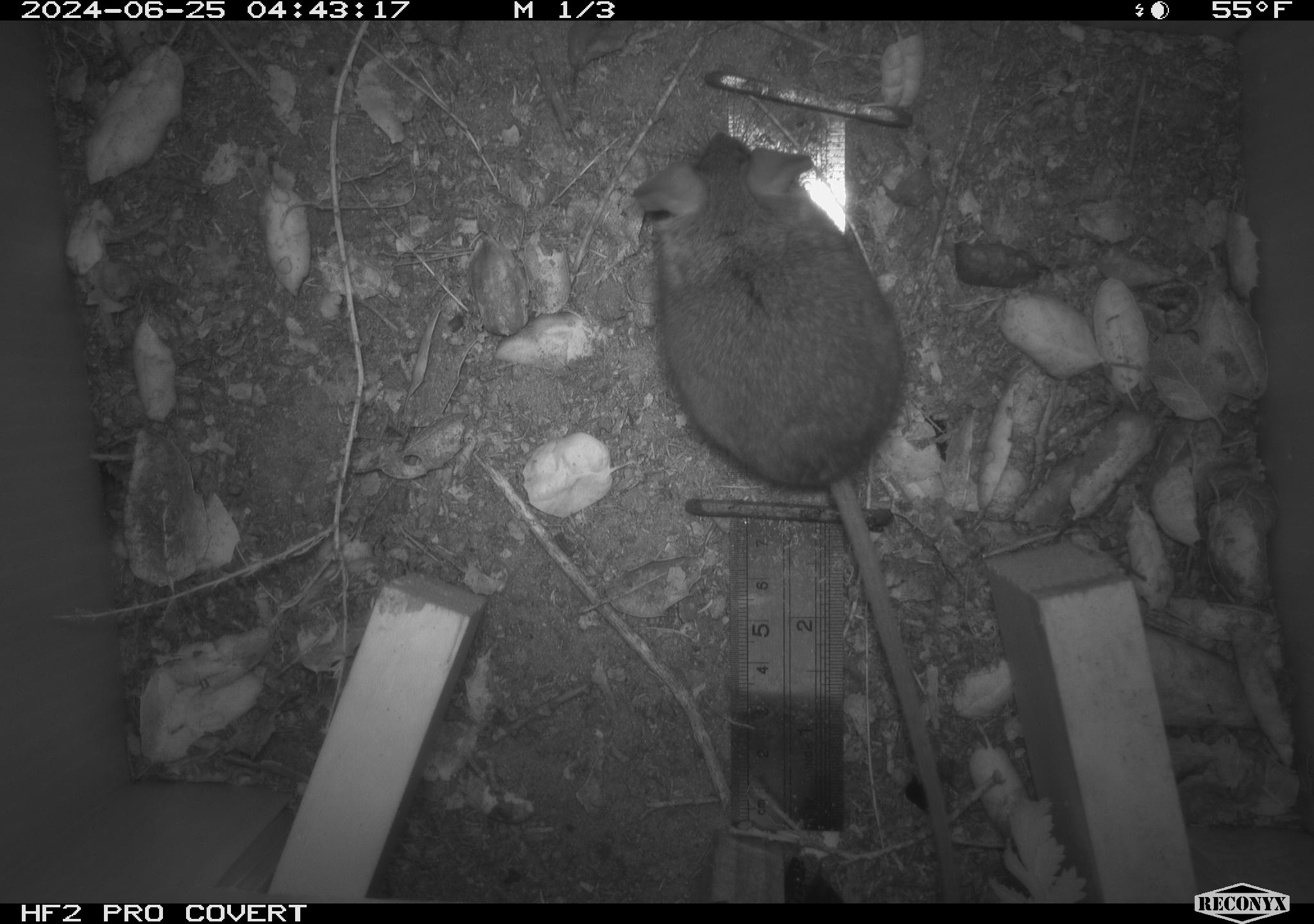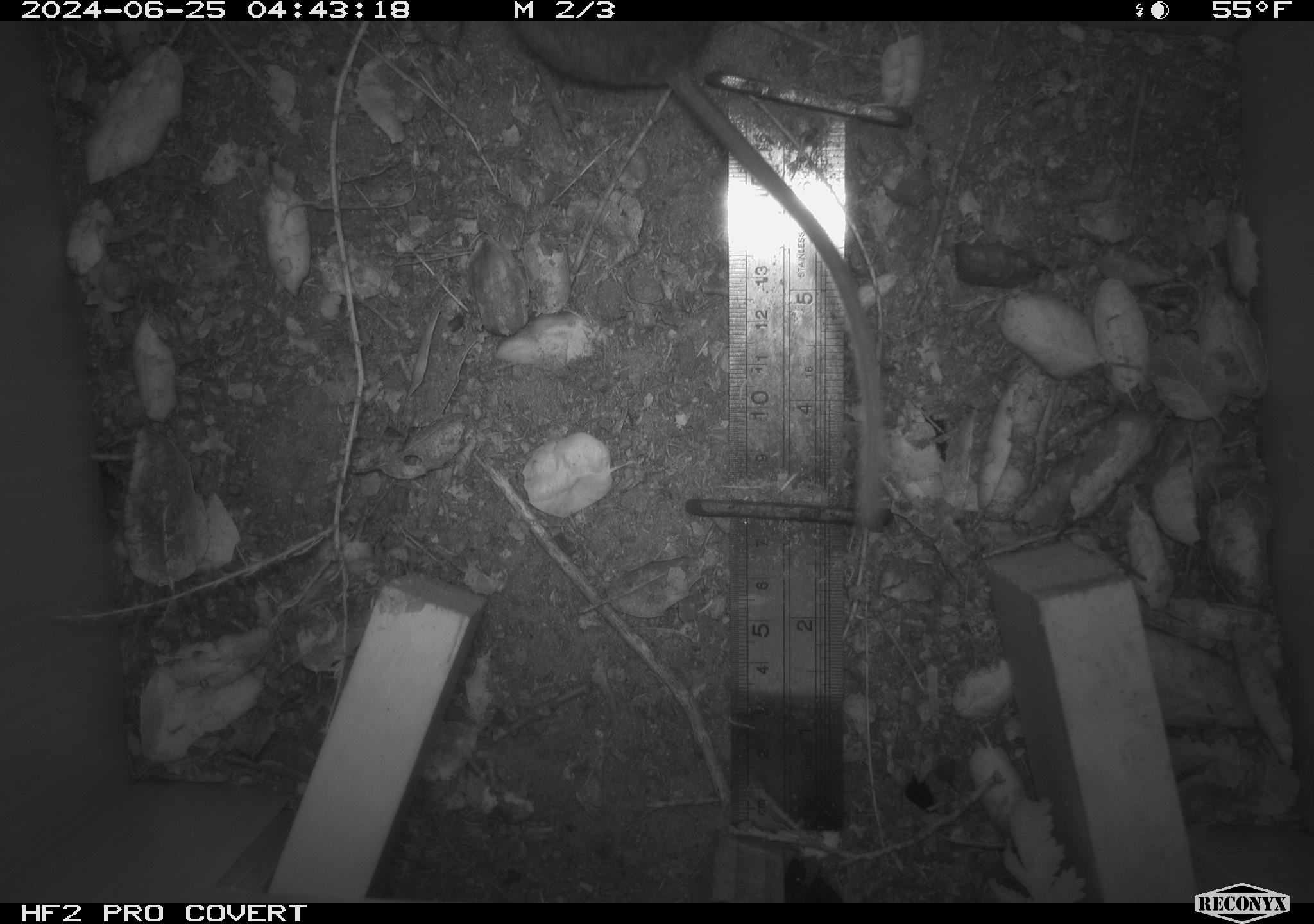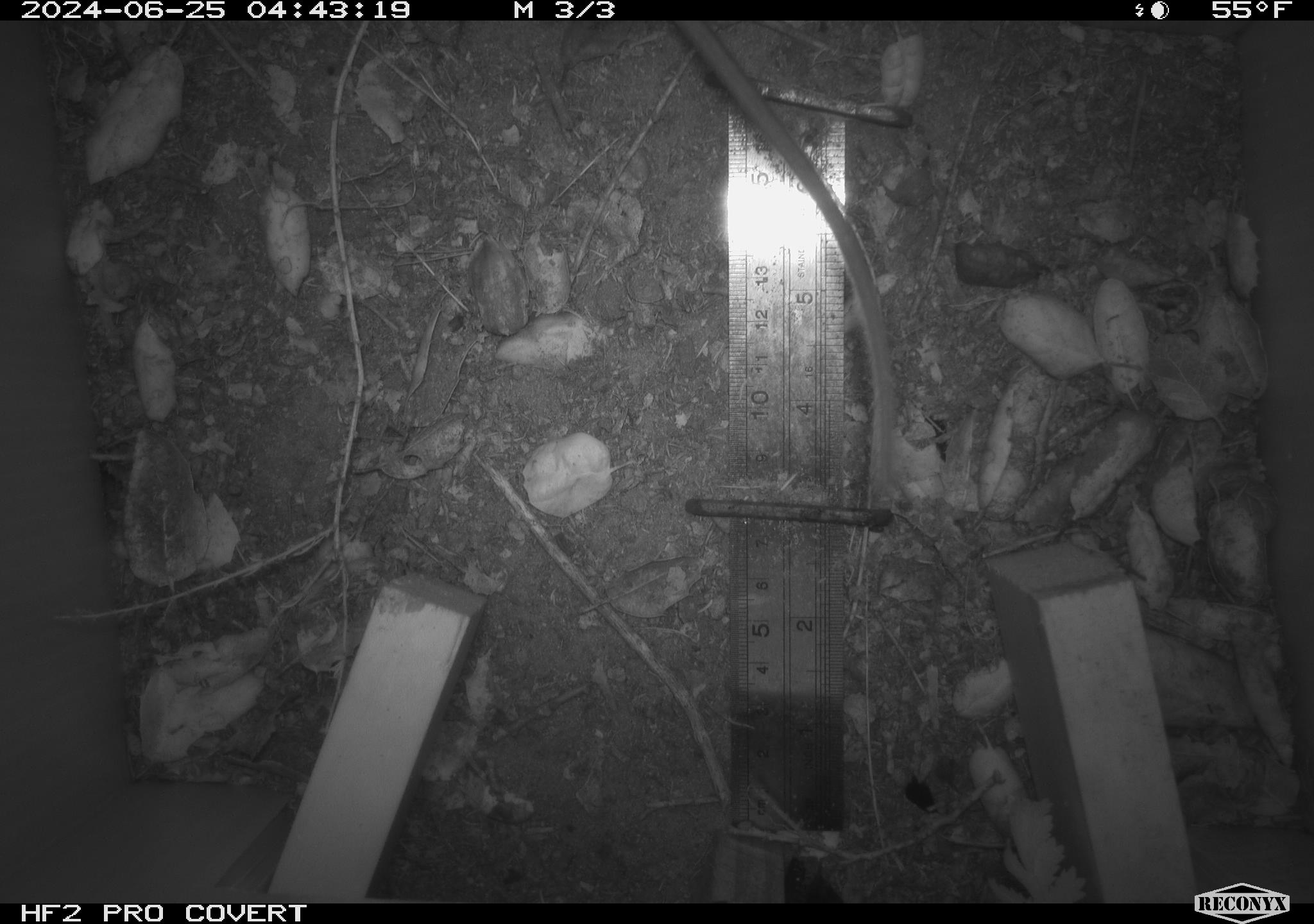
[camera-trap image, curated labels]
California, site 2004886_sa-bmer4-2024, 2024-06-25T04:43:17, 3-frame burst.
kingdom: Animalia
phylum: Chordata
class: Mammalia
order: Rodentia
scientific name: Rodentia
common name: mouse species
Mouse species (Rodentia).